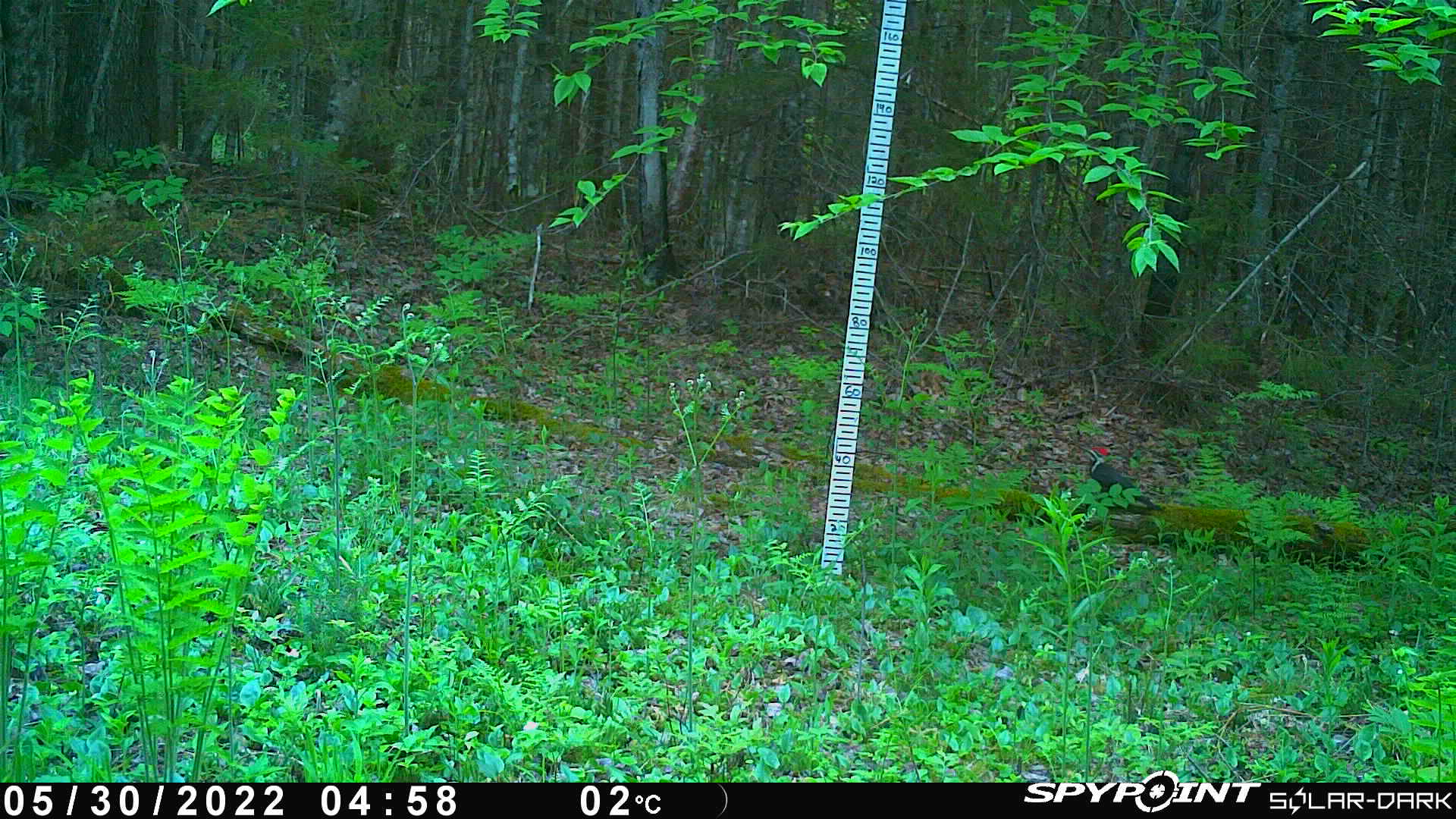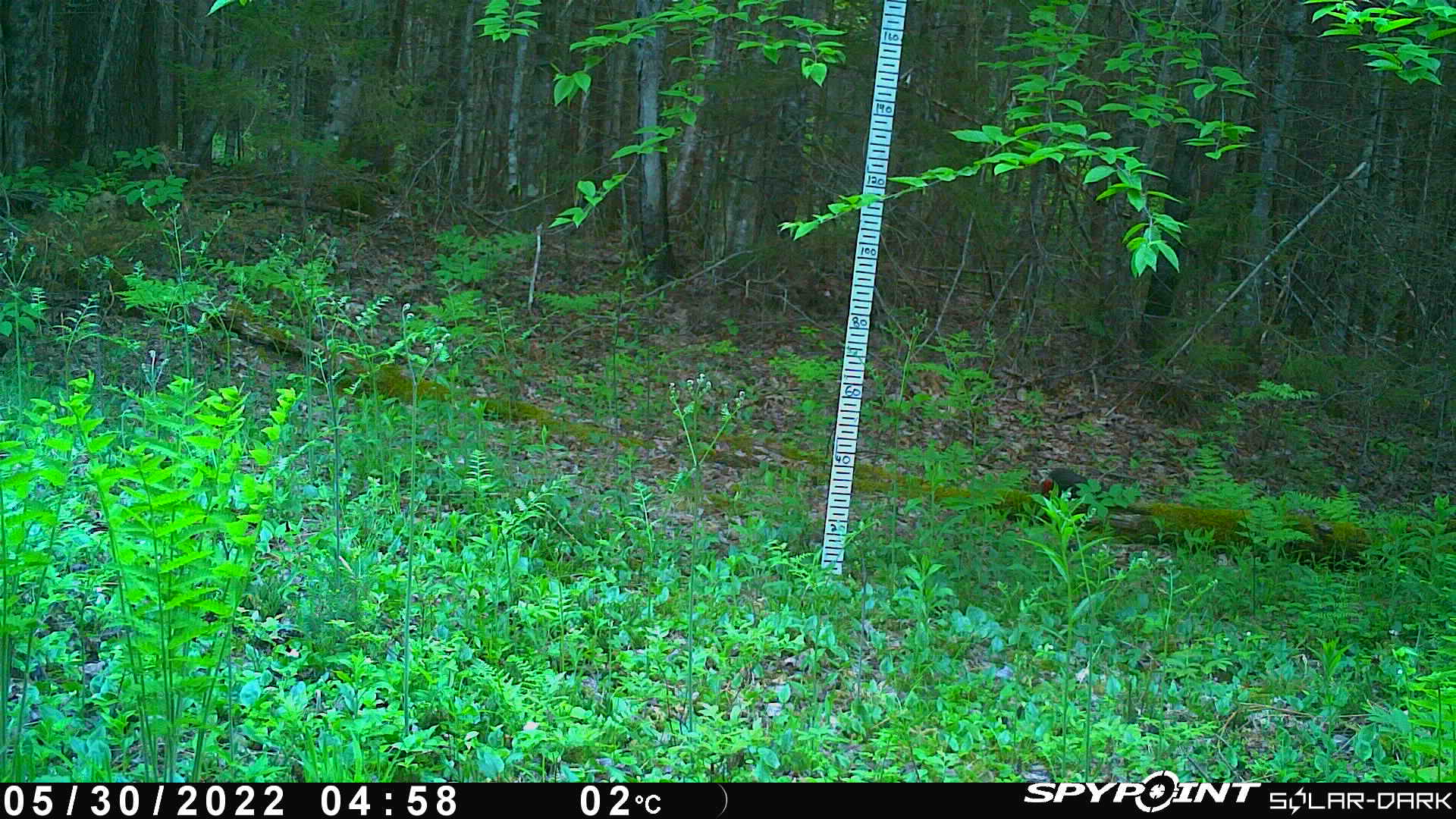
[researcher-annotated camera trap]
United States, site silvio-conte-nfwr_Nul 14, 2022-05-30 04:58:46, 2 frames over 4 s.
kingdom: Animalia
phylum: Chordata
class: Aves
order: Piciformes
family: Picidae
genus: Dryocopus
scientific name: Dryocopus pileatus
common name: pileated woodpecker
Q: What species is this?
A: Pileated woodpecker (Dryocopus pileatus).